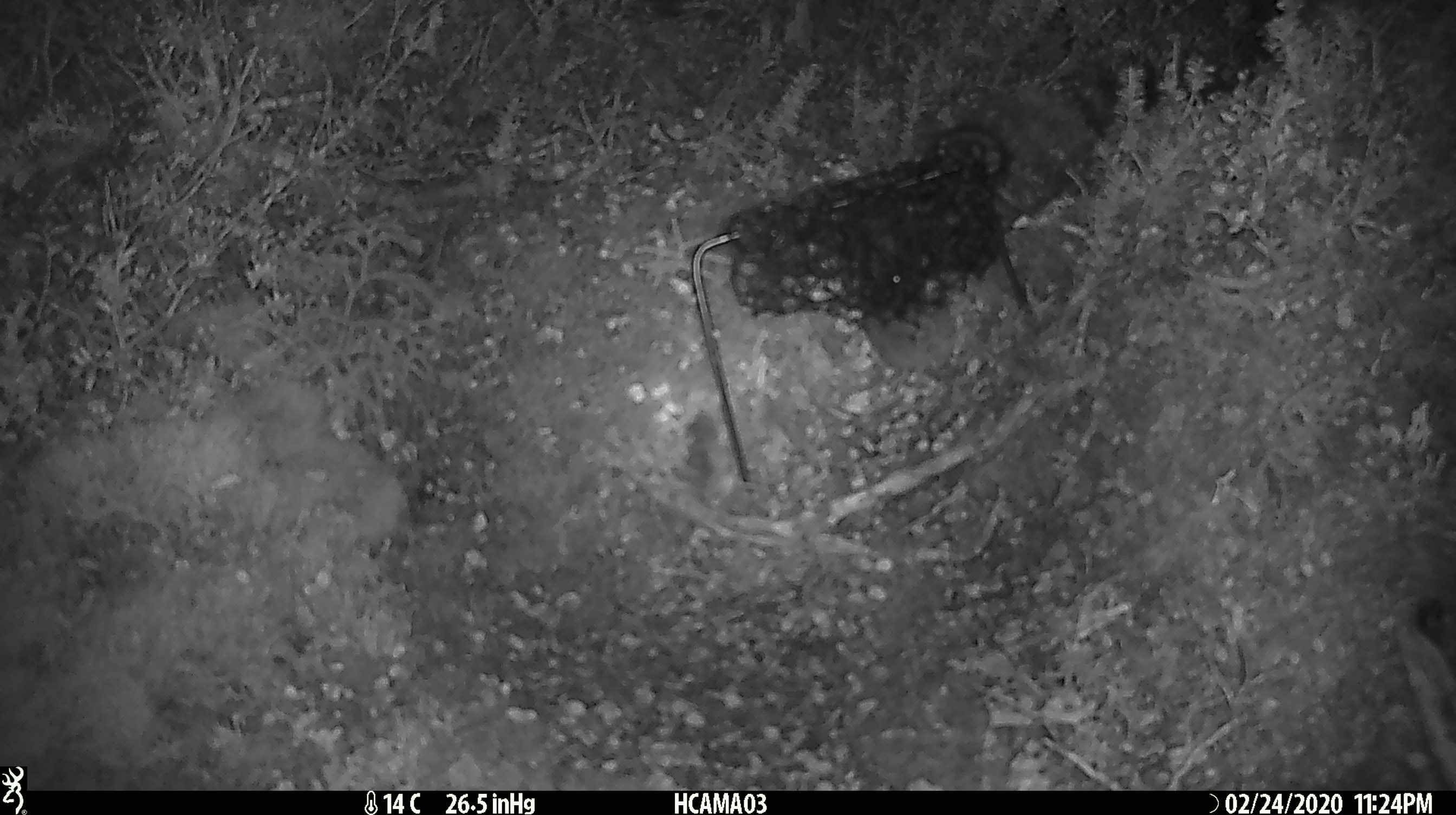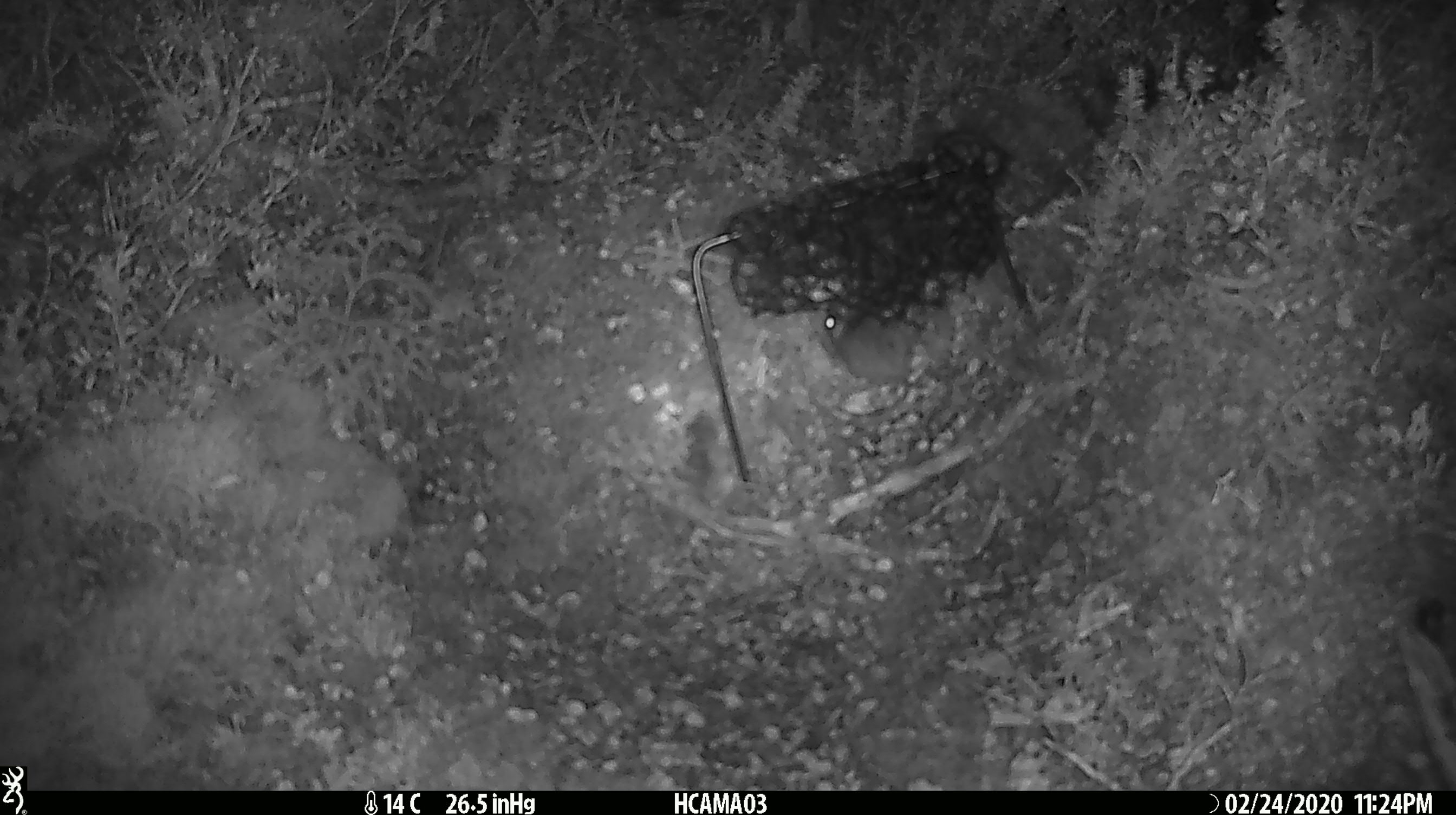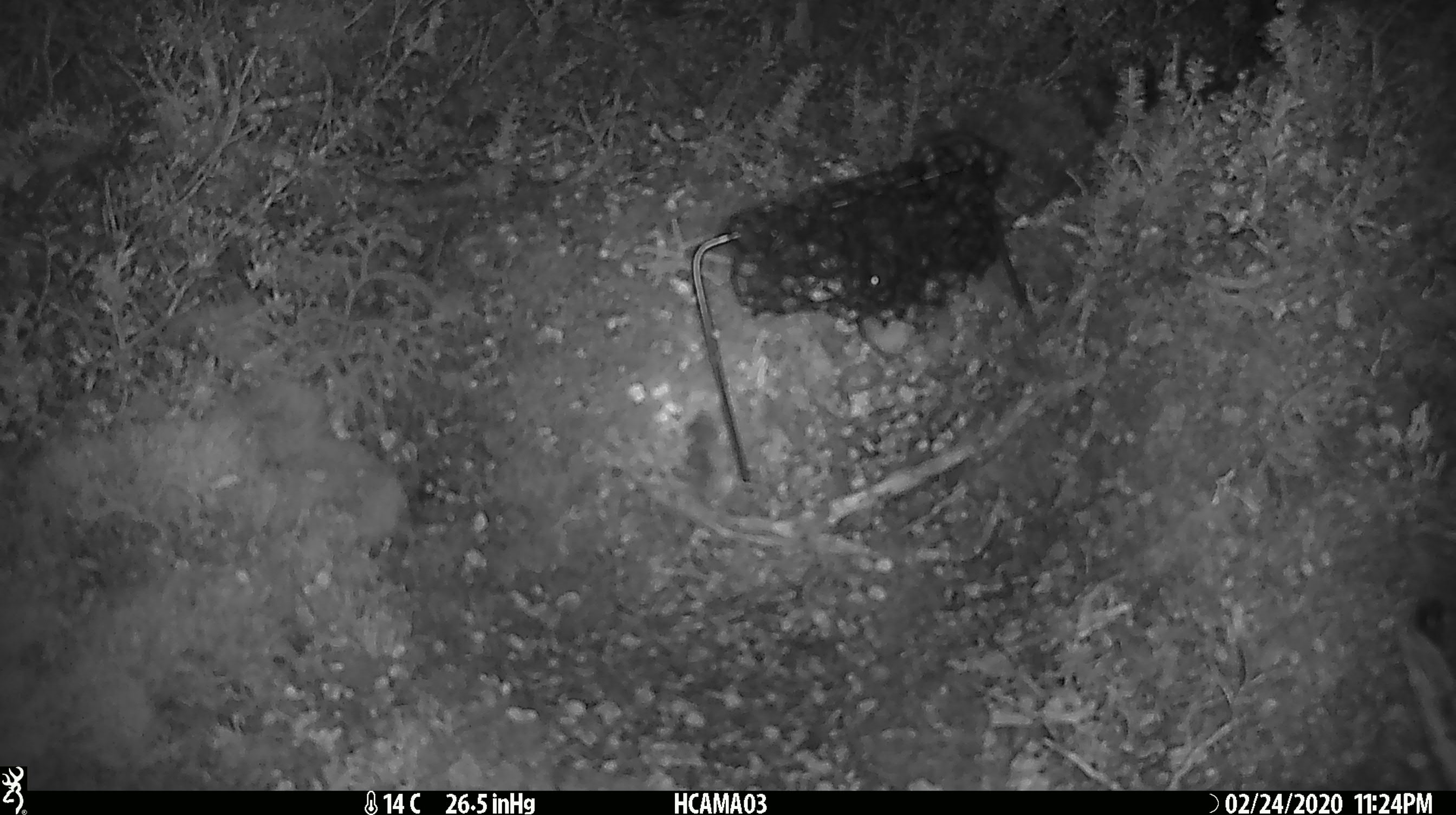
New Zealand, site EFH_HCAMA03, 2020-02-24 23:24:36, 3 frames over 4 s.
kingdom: Animalia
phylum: Chordata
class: Mammalia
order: Rodentia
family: Muridae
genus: Mus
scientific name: Mus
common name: mouse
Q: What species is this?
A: Mouse (Mus).